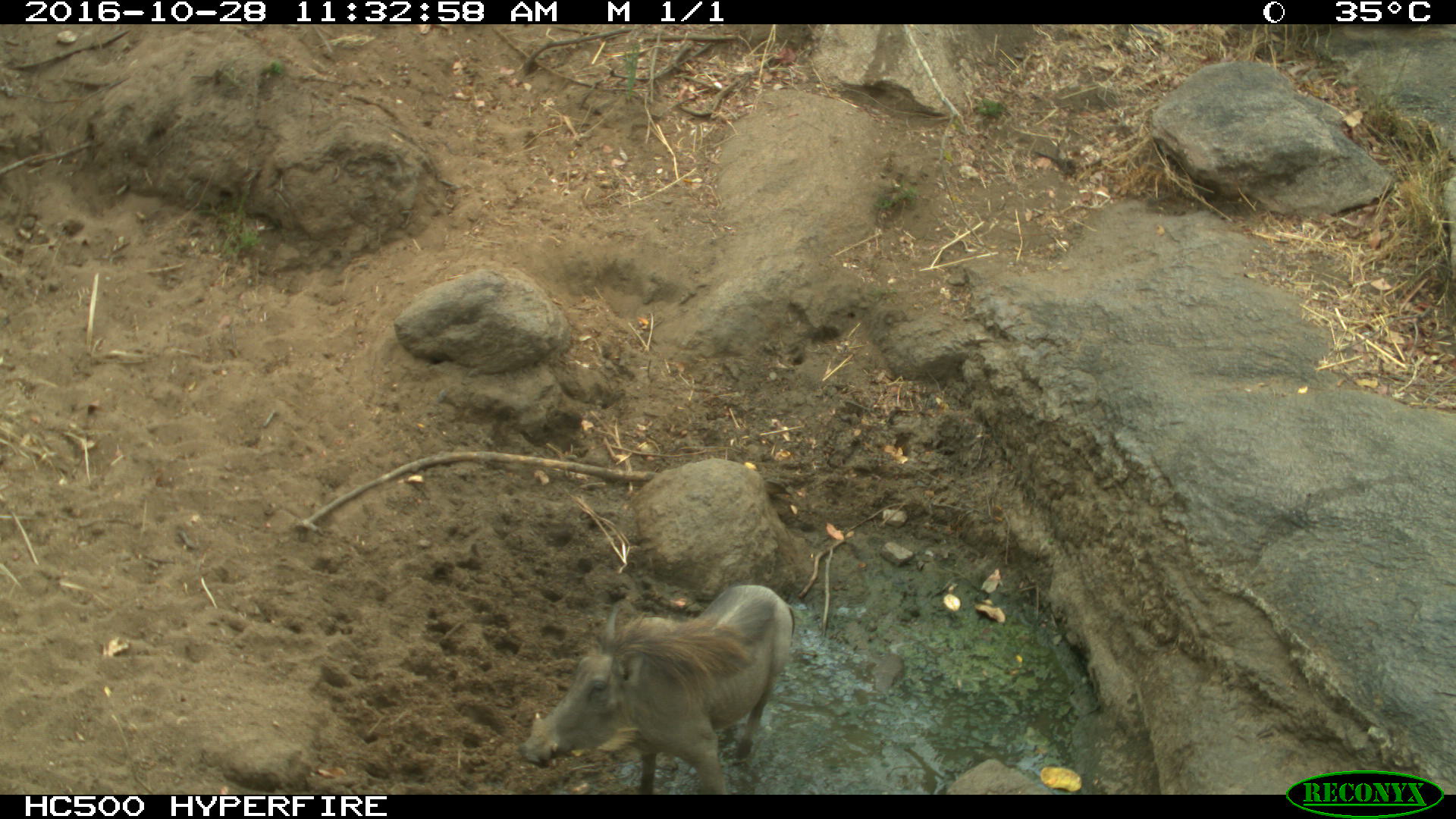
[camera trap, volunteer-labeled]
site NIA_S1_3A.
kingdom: Animalia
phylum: Chordata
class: Mammalia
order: Artiodactyla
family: Suidae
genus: Phacochoerus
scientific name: Phacochoerus africanus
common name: warthog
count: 1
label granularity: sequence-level